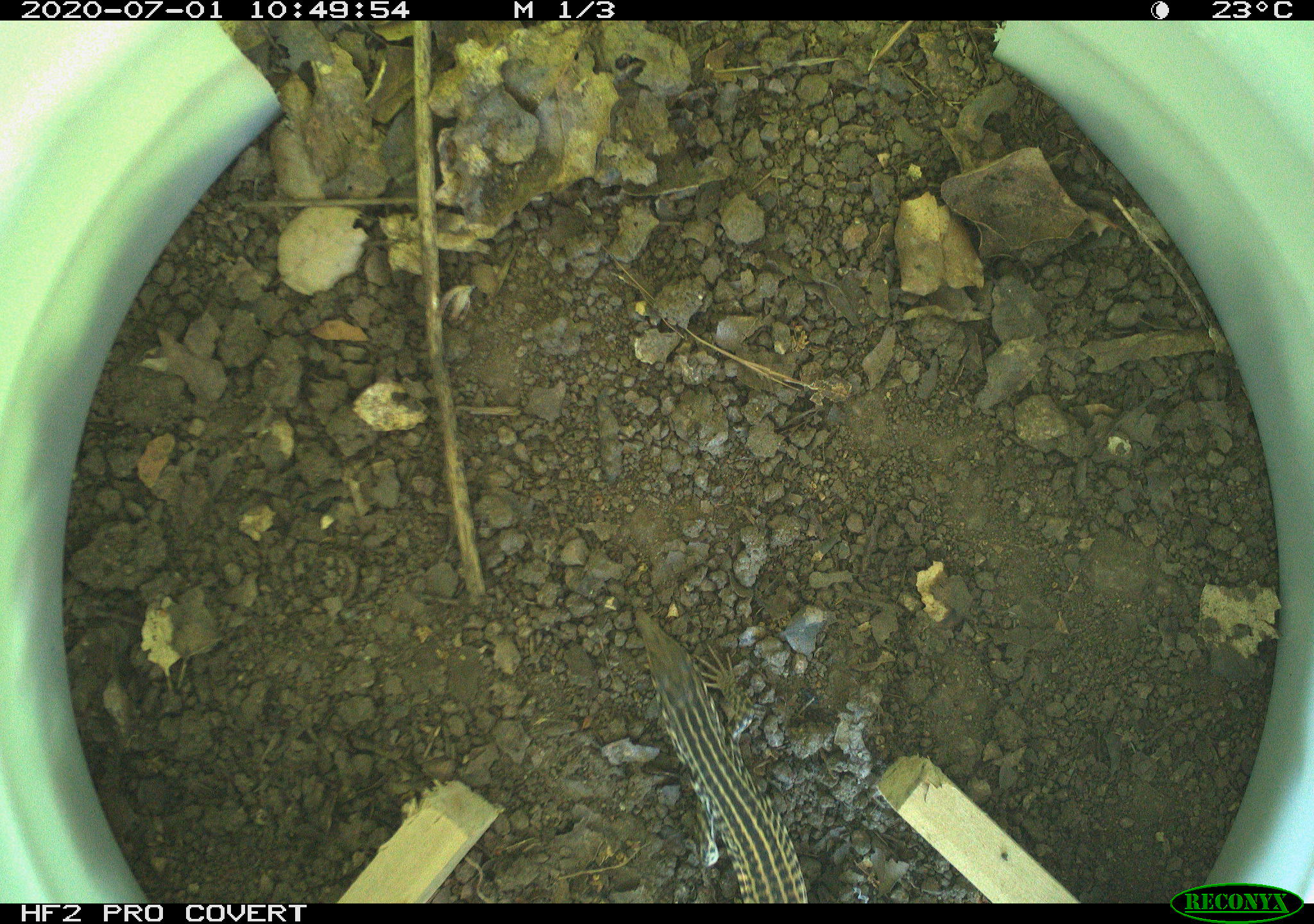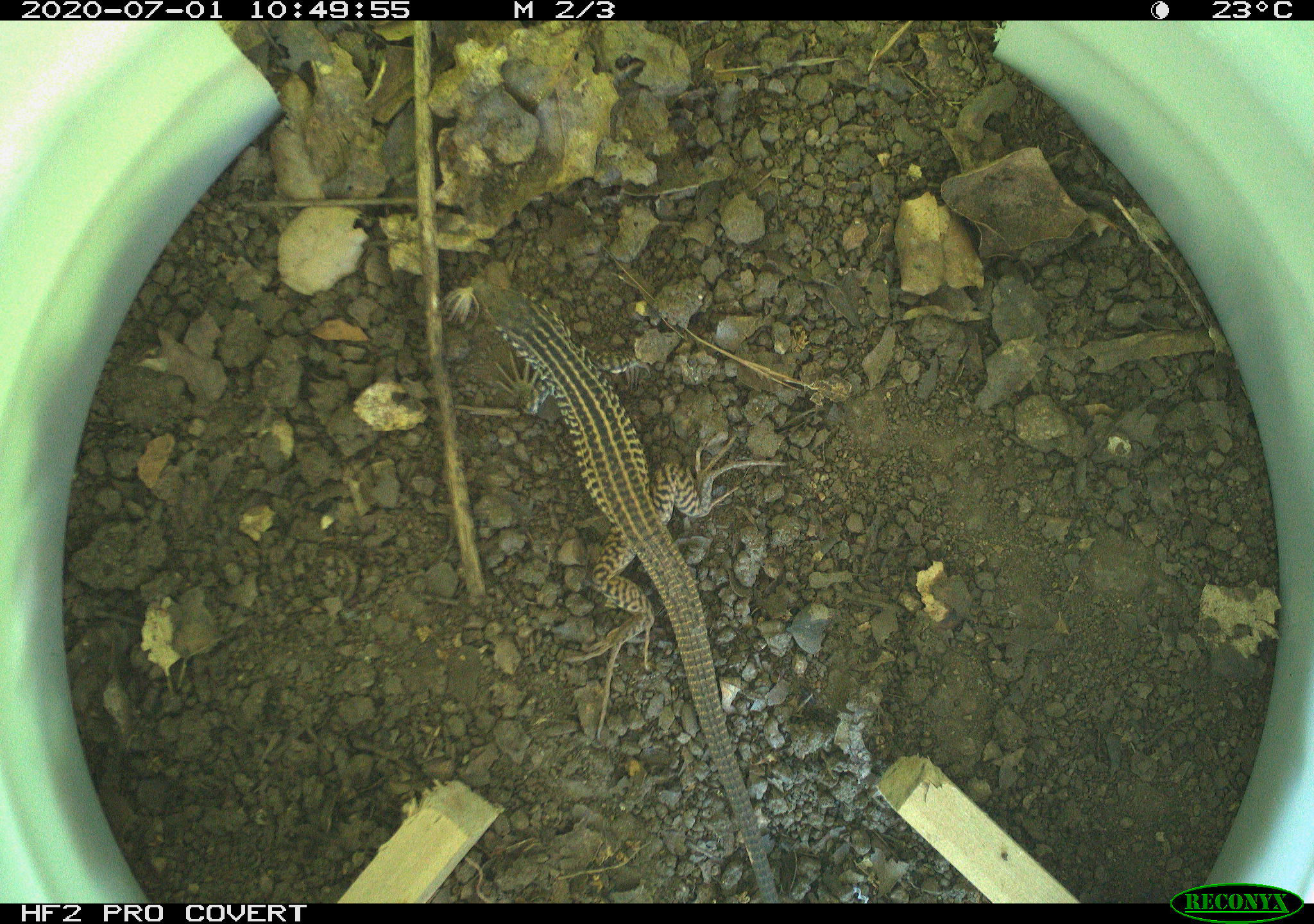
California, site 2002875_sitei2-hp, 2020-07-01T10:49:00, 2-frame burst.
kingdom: Animalia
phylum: Chordata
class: Reptilia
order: Squamata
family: Teiidae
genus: Aspidoscelis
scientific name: Aspidoscelis tigris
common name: western whiptail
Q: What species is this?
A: Western whiptail (Aspidoscelis tigris).